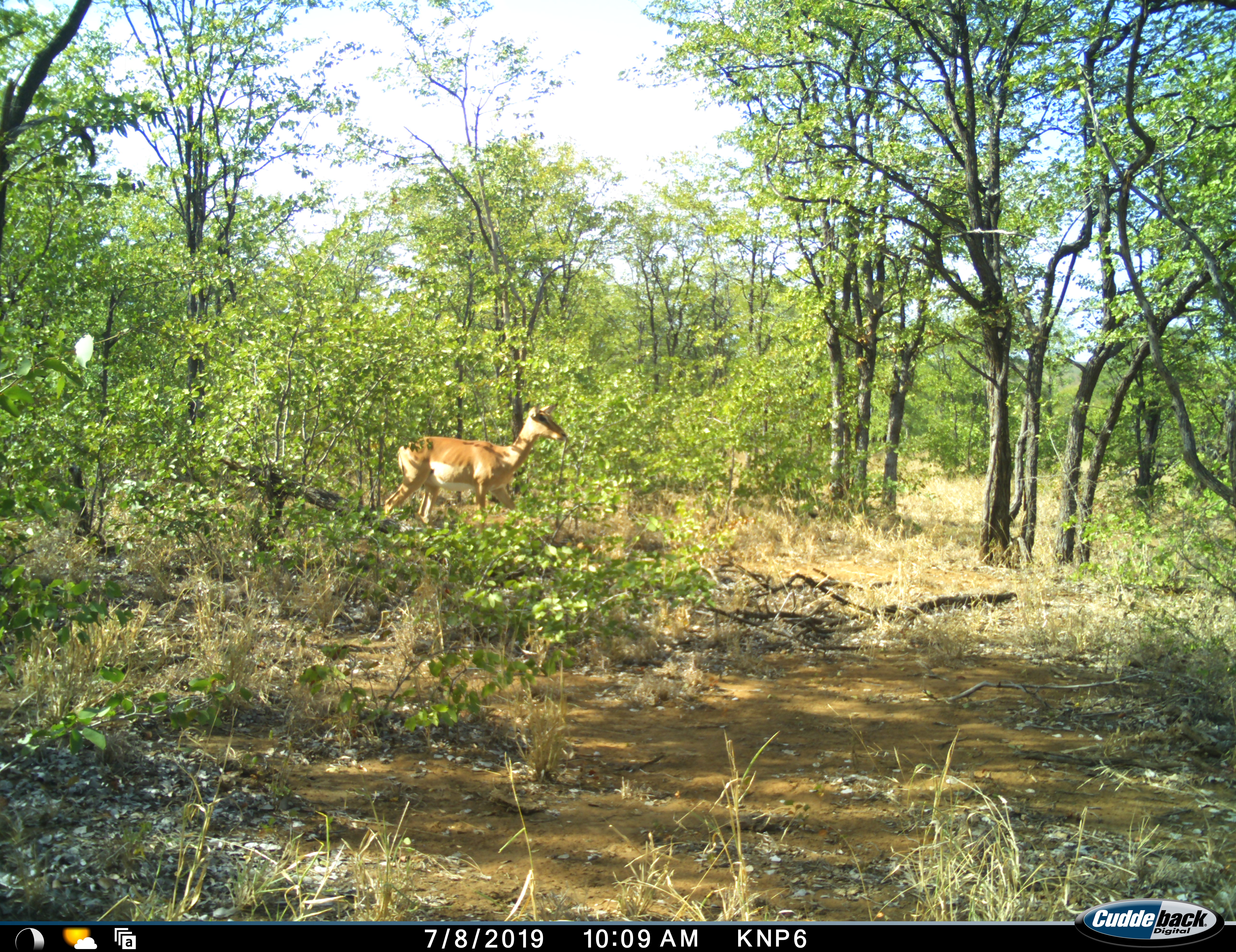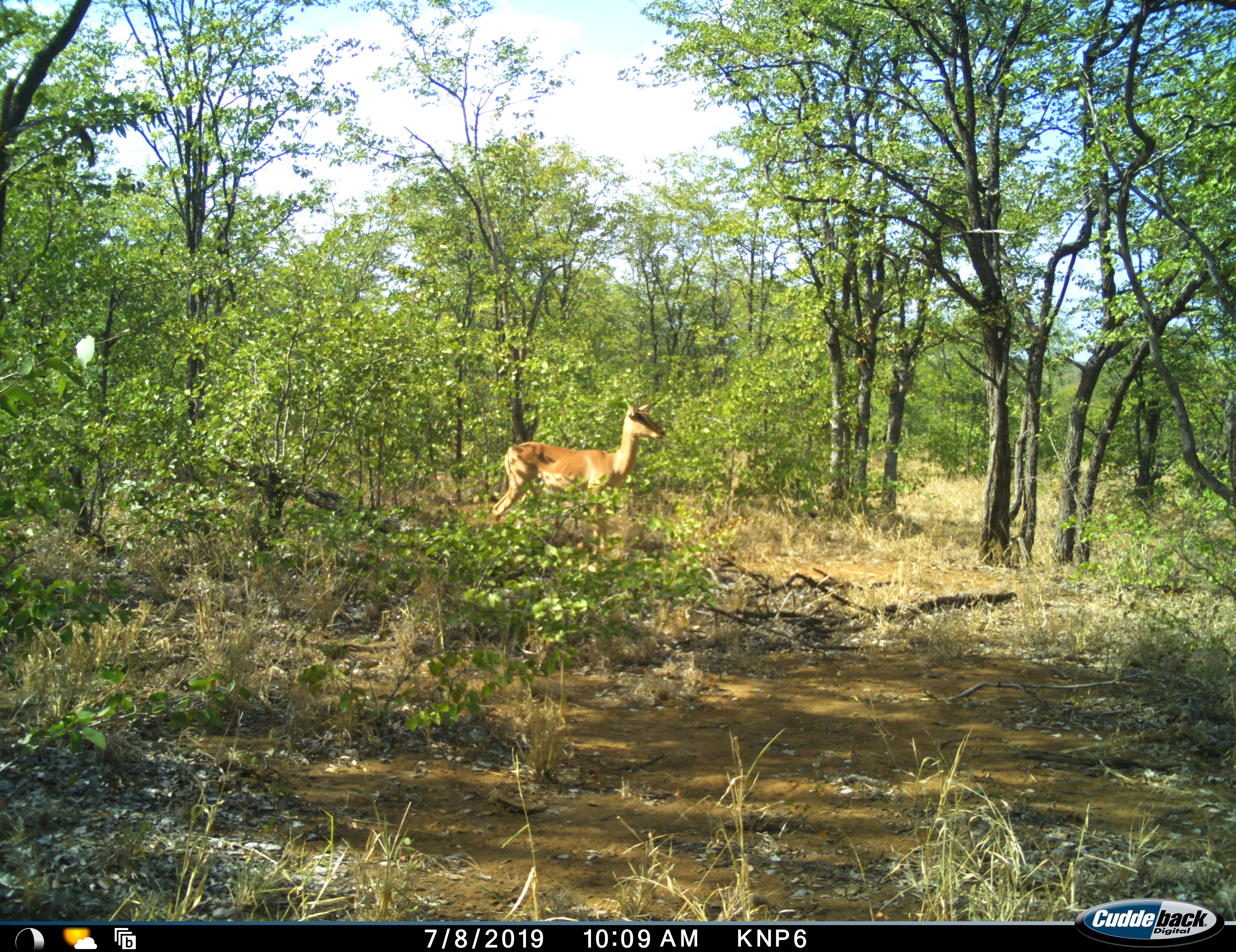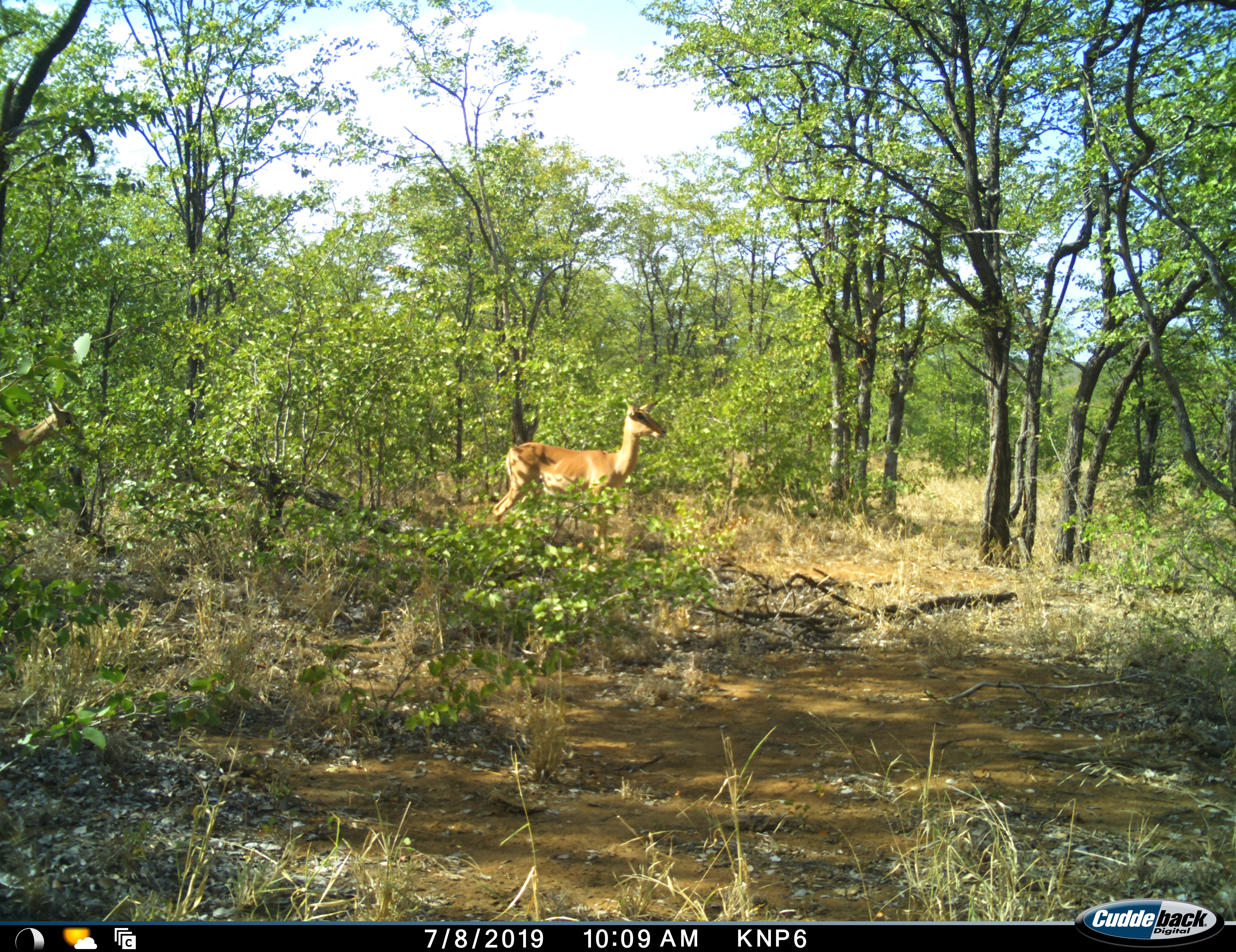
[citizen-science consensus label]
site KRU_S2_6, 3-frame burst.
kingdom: Animalia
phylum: Chordata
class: Mammalia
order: Artiodactyla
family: Bovidae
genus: Aepyceros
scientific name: Aepyceros melampus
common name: impala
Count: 1.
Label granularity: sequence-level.